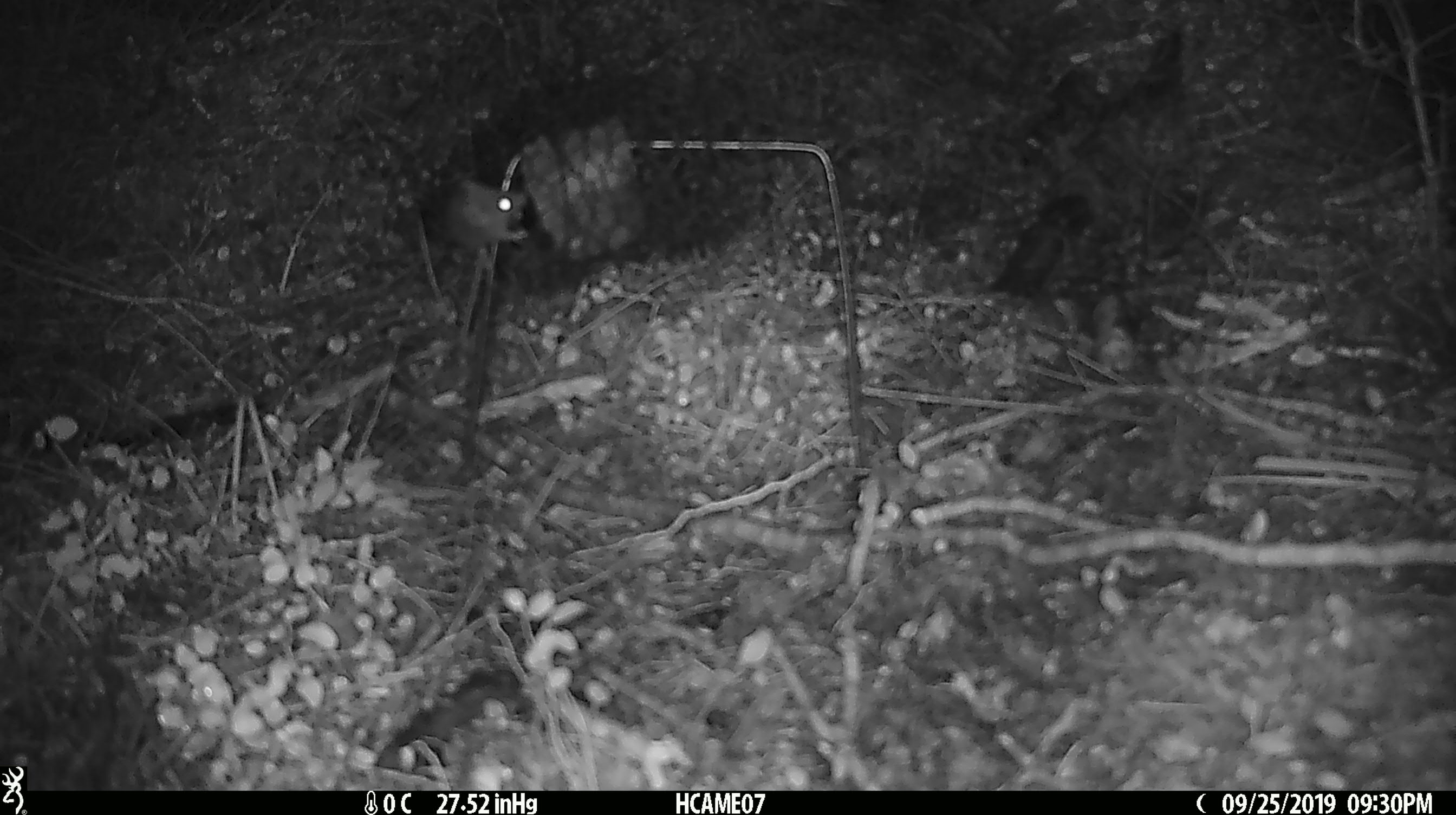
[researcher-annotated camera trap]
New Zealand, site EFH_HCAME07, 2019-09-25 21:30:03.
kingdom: Animalia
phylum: Chordata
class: Mammalia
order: Rodentia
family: Muridae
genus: Mus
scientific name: Mus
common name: mouse